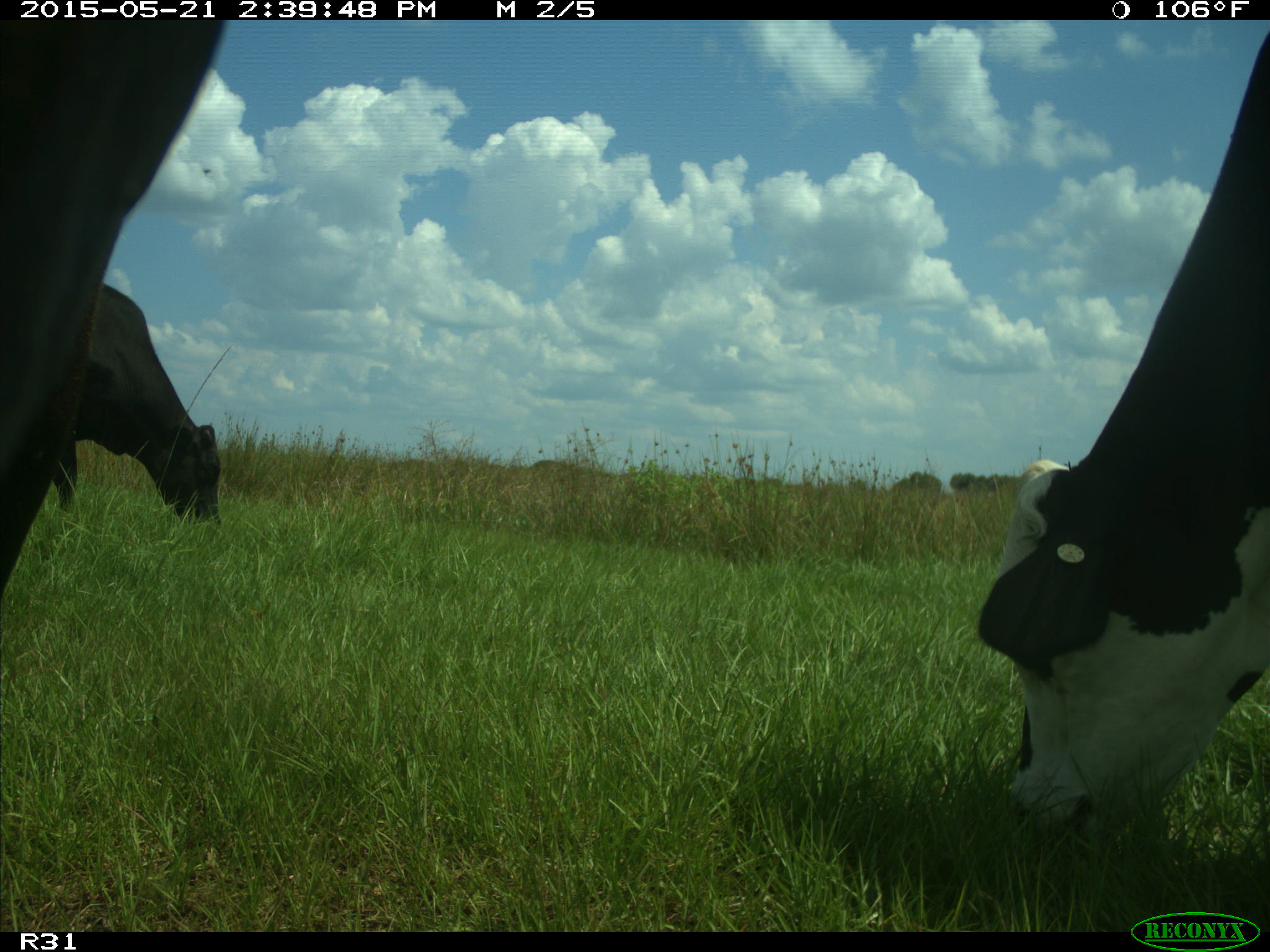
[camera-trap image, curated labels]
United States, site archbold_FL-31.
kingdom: Animalia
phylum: Chordata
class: Mammalia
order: Artiodactyla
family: Bovidae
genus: Bos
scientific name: Bos taurus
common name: domestic cow